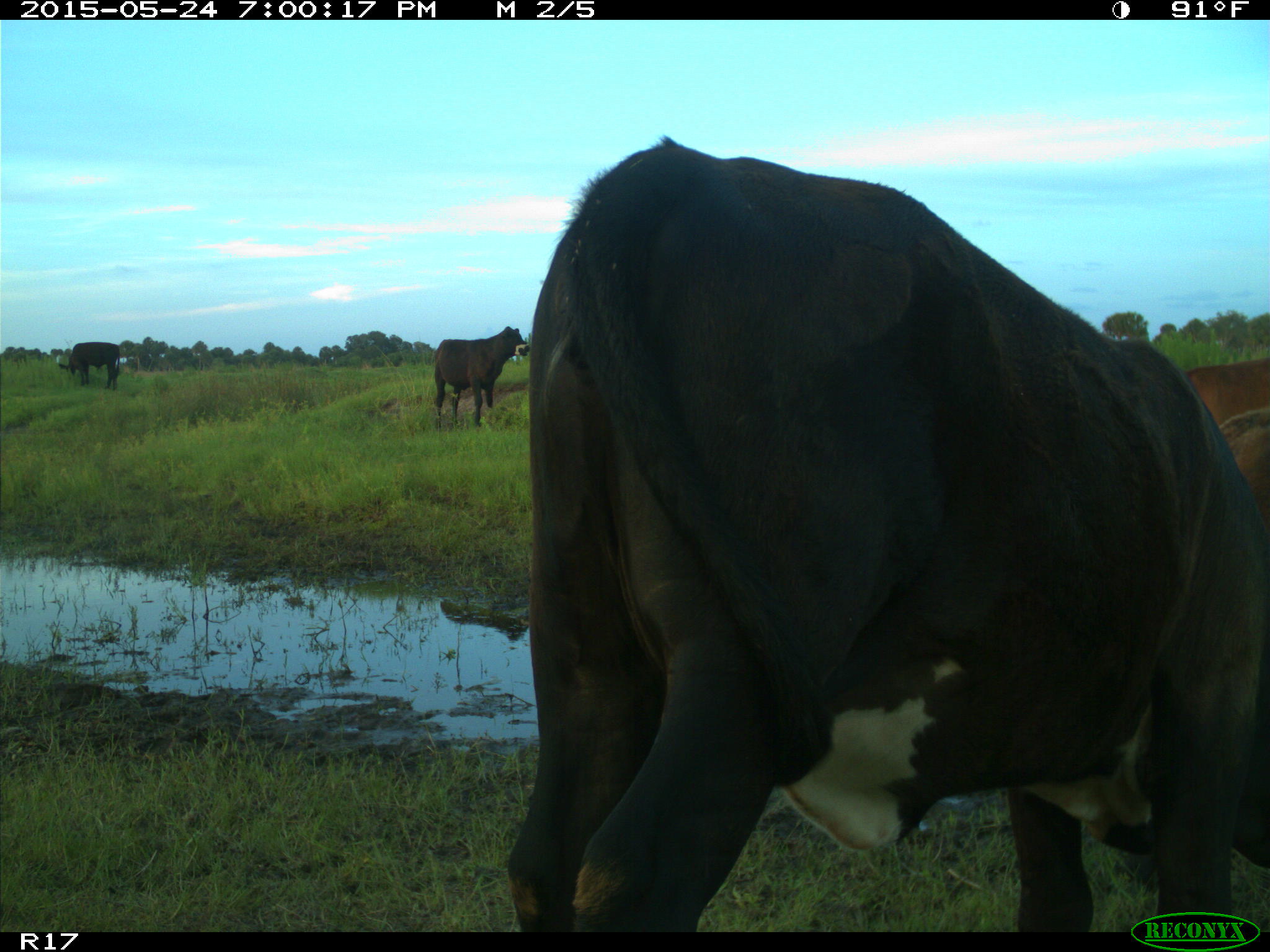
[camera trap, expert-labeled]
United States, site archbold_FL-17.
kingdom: Animalia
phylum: Chordata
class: Mammalia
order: Artiodactyla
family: Bovidae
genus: Bos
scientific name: Bos taurus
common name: domestic cow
Bos taurus (domestic cow).